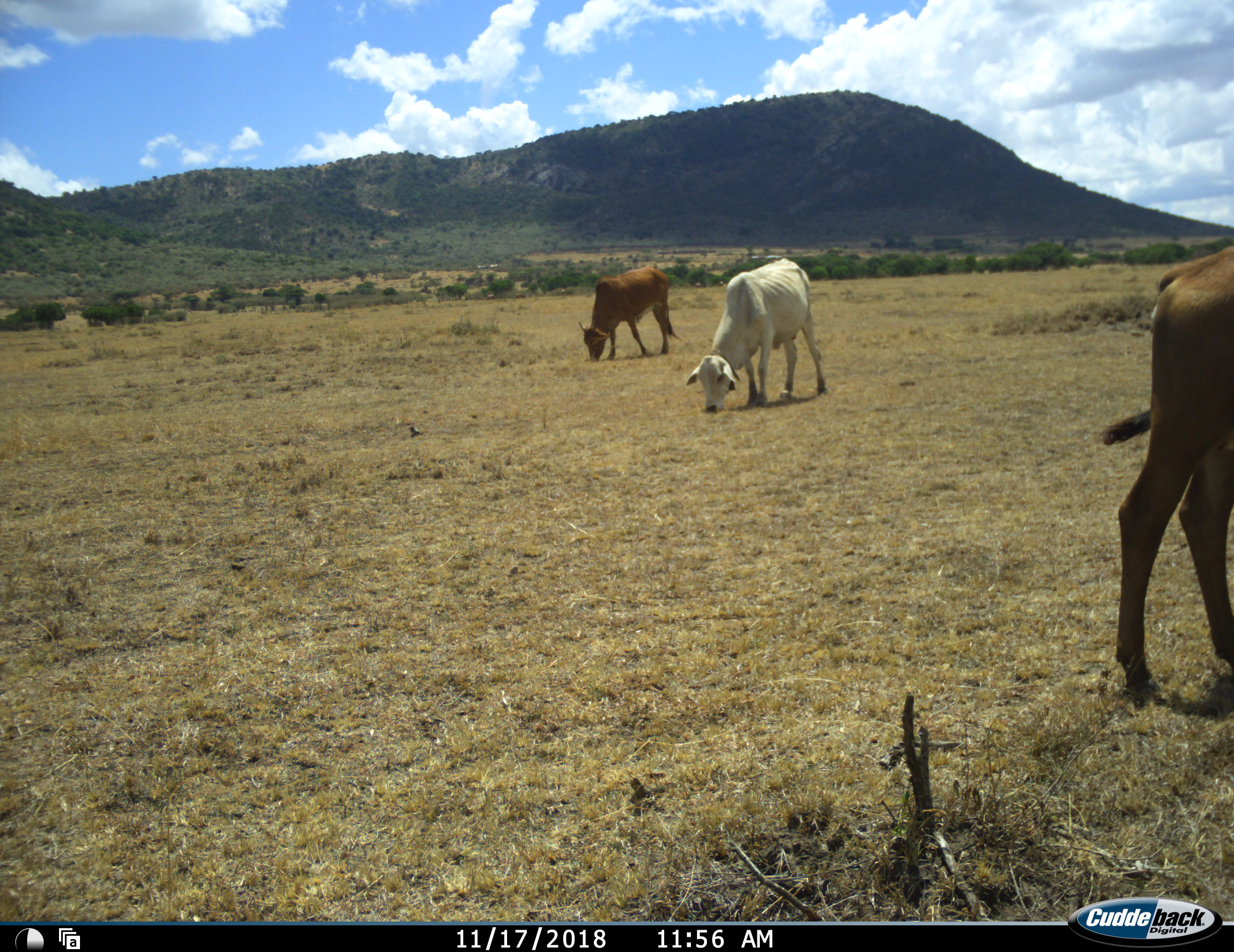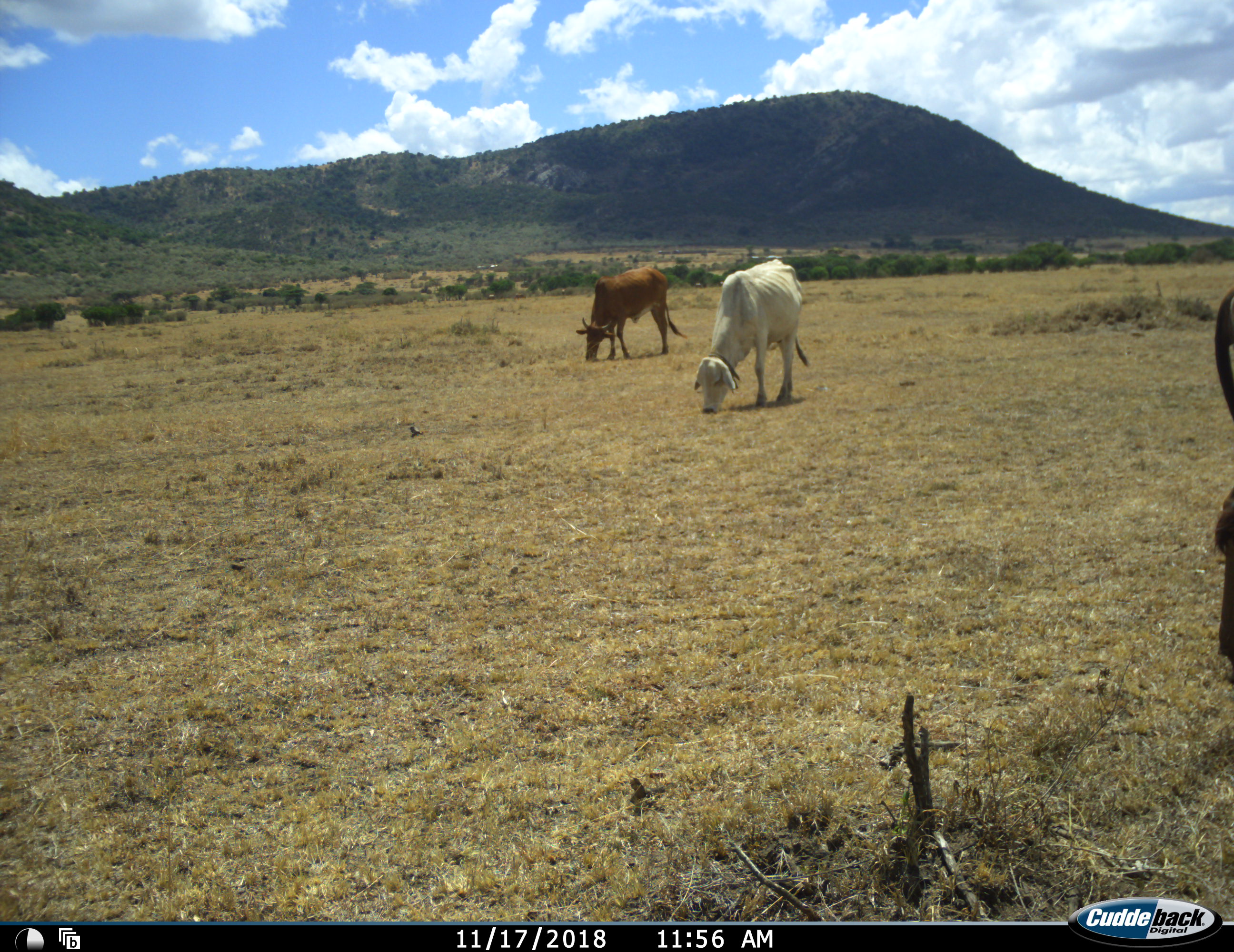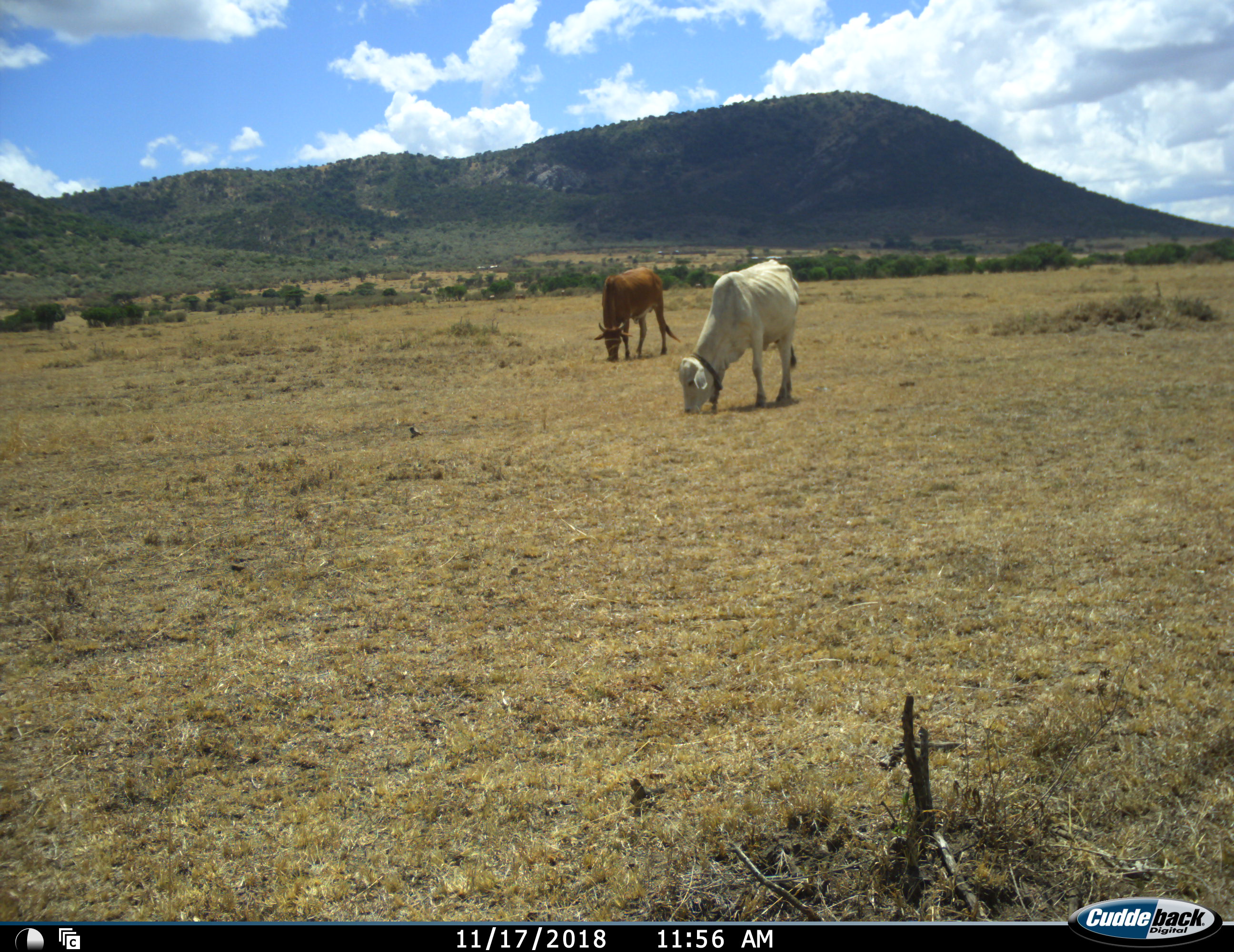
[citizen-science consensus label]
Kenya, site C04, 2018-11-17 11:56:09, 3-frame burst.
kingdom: Animalia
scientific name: Animalia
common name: animal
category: domesticanimal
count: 3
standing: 0%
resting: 0%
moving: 38%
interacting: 0%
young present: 0%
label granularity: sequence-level